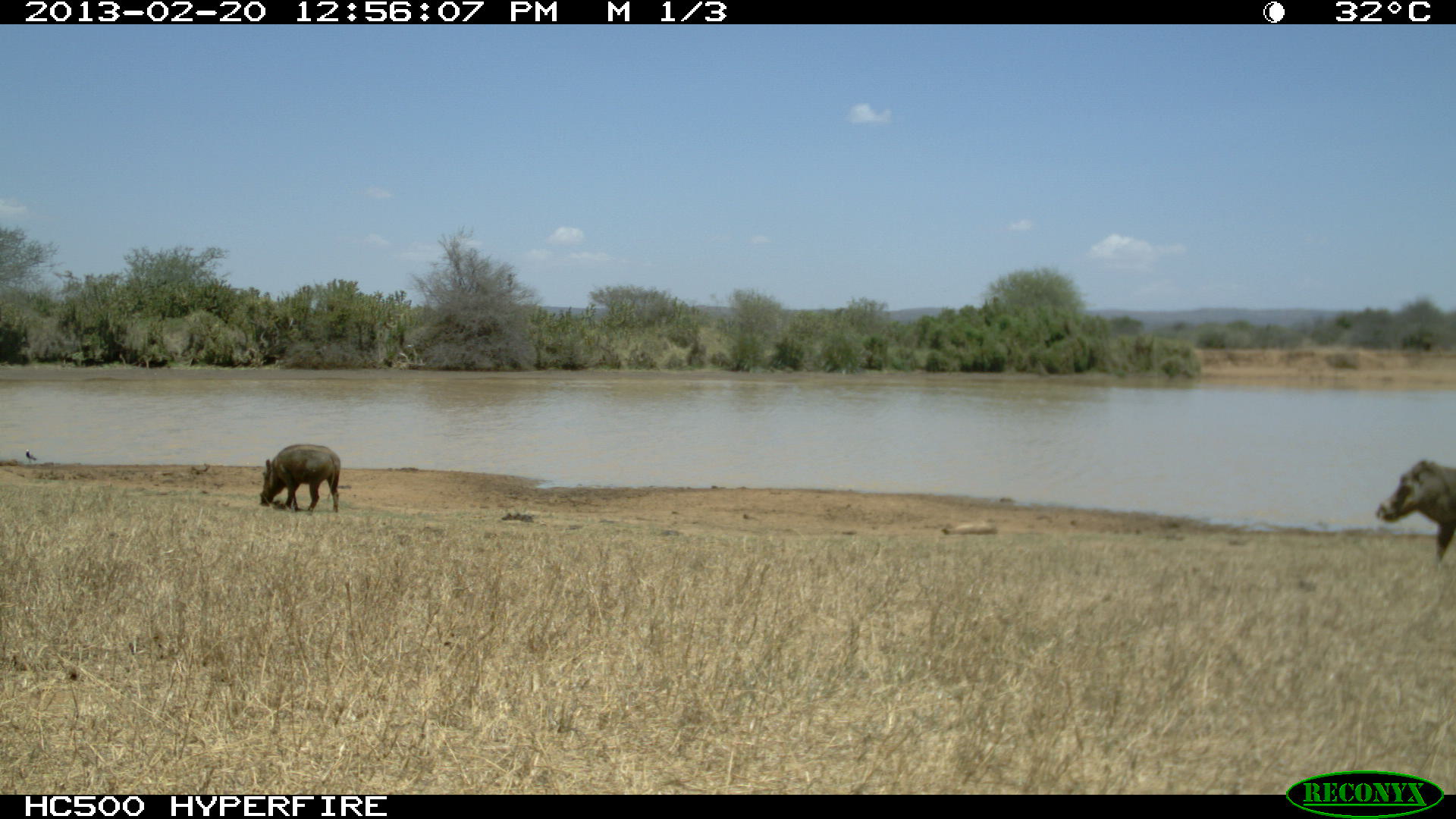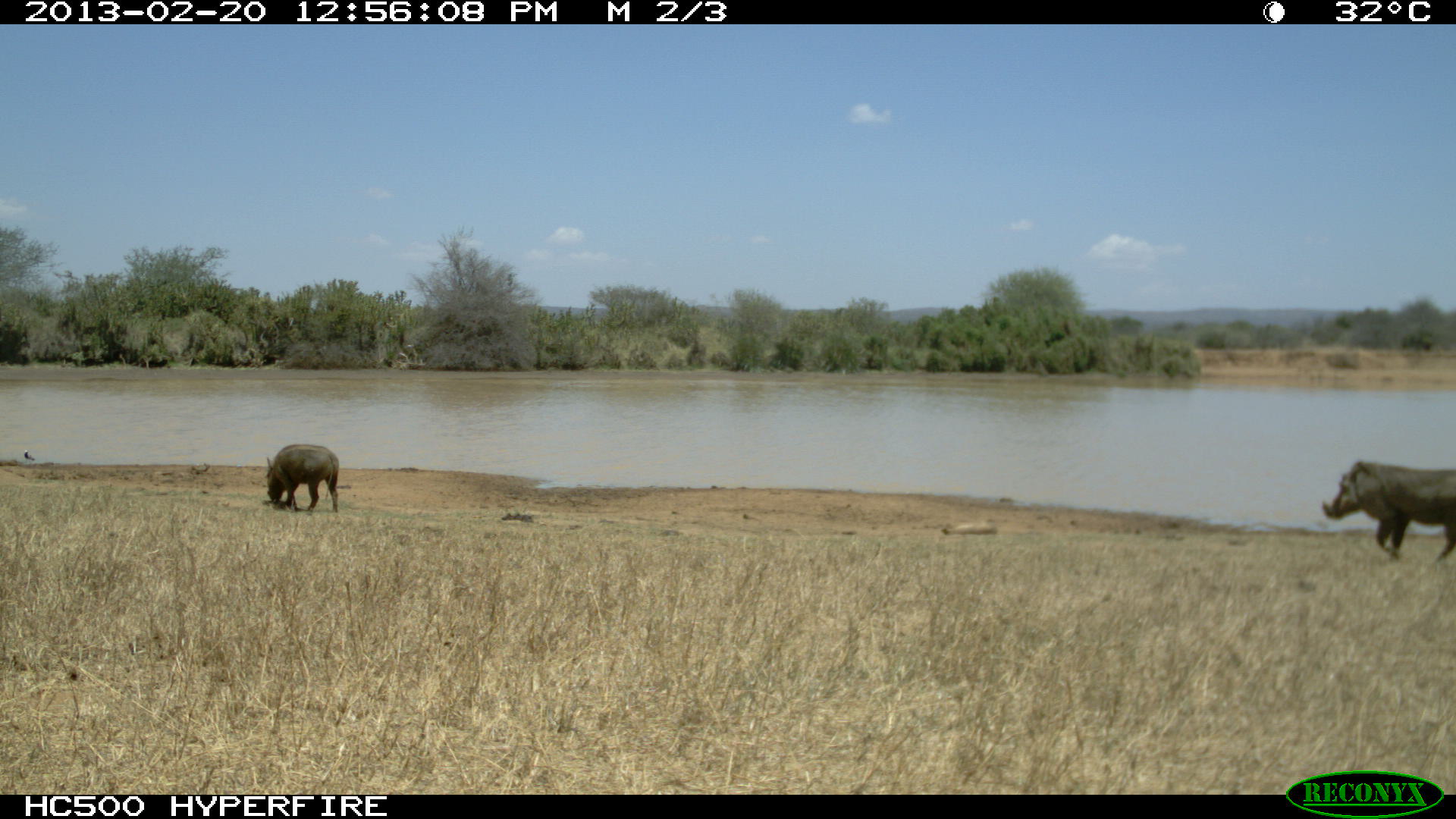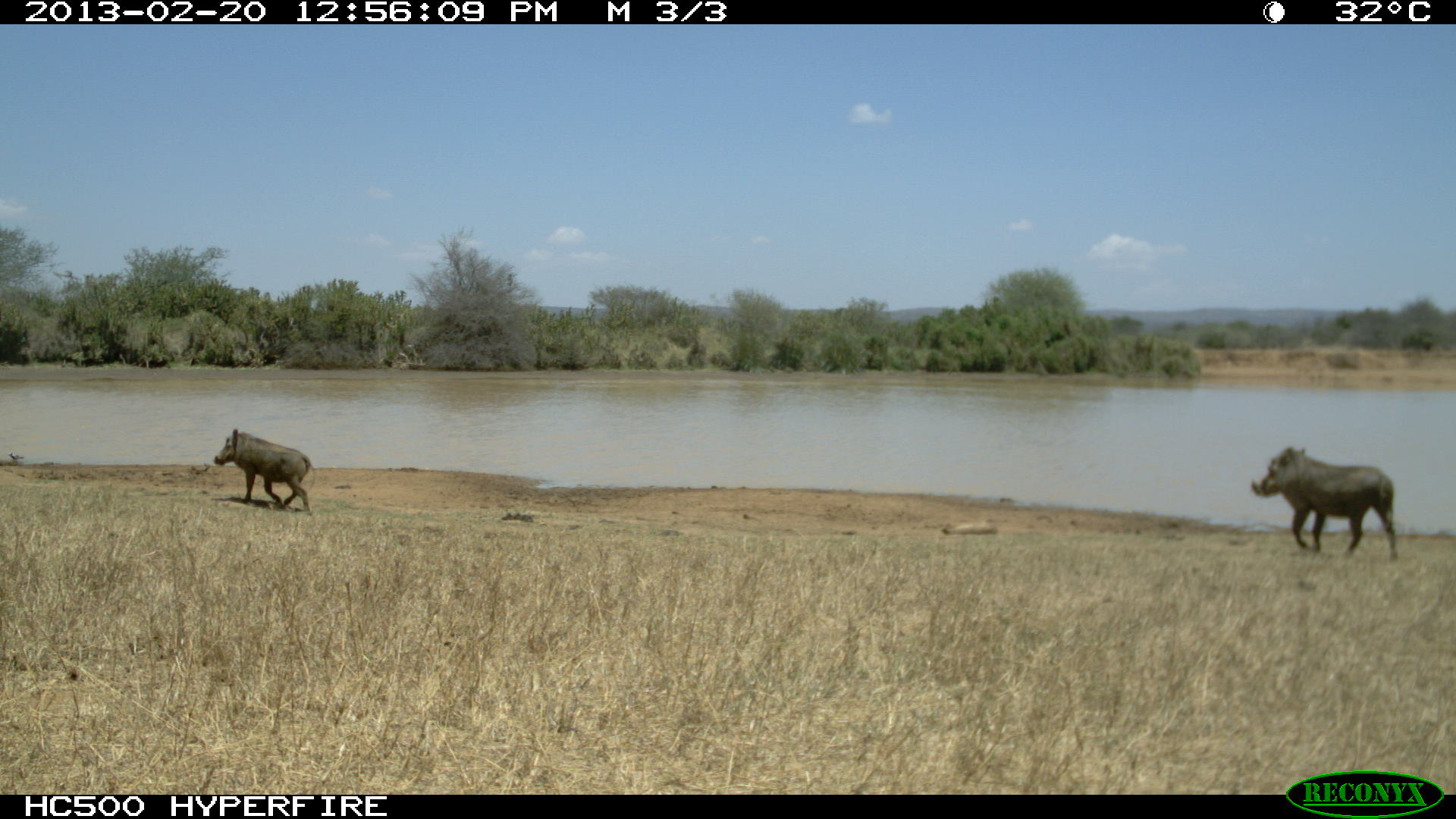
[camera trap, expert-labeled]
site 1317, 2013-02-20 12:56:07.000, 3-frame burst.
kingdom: Animalia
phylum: Chordata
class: Mammalia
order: Artiodactyla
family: Suidae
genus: Phacochoerus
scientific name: Phacochoerus africanus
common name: common warthog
Phacochoerus africanus (common warthog), count 2.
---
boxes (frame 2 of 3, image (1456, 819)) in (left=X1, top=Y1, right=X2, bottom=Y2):
phacochoerus africanus: (left=1320, top=458, right=1456, bottom=567); (left=265, top=444, right=339, bottom=513)